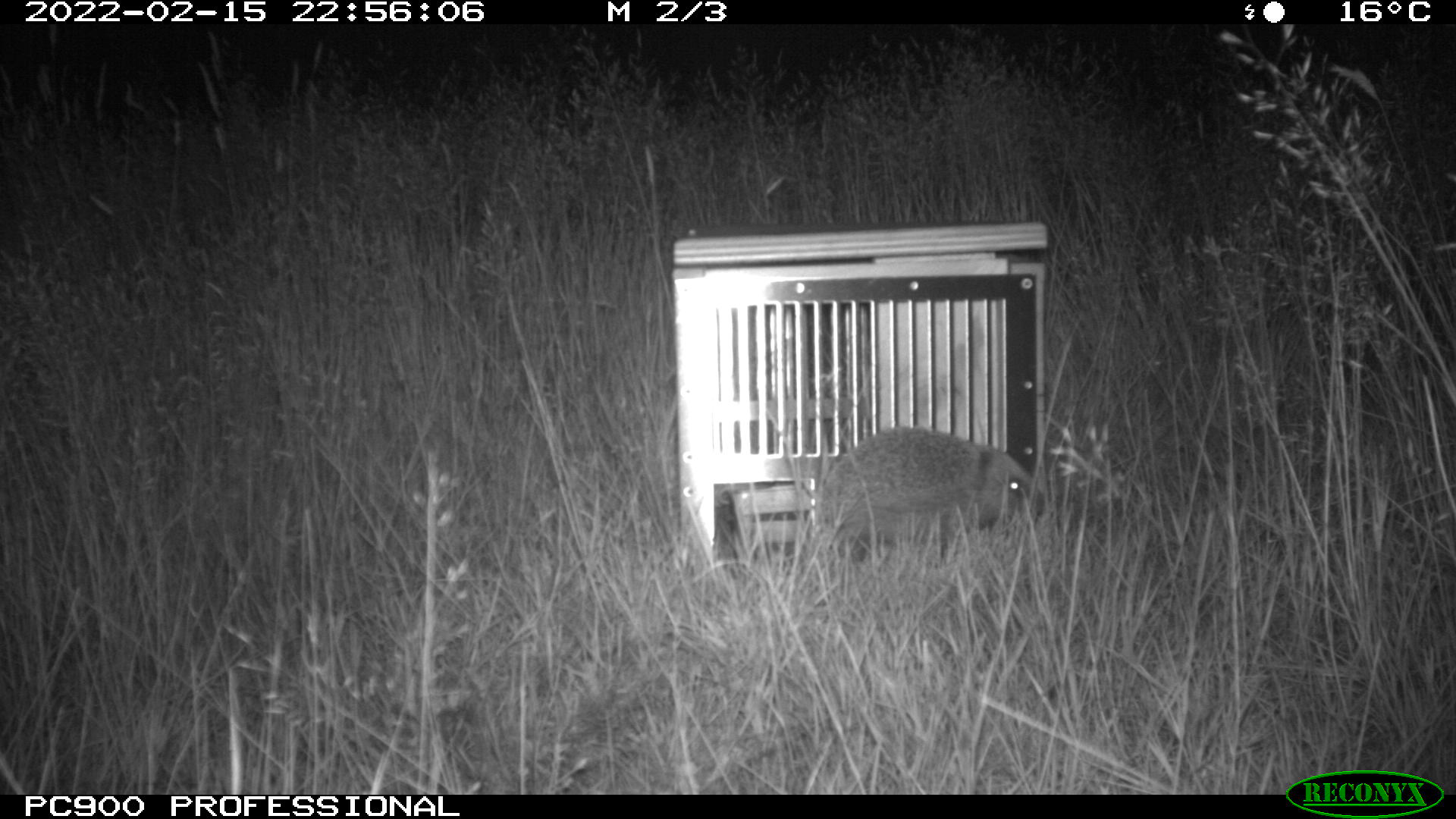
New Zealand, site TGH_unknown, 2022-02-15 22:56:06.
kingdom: Animalia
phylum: Chordata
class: Mammalia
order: Eulipotyphla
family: Erinaceidae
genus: Erinaceus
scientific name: Erinaceus europaeus europaeus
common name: european hedgehog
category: hedgehog